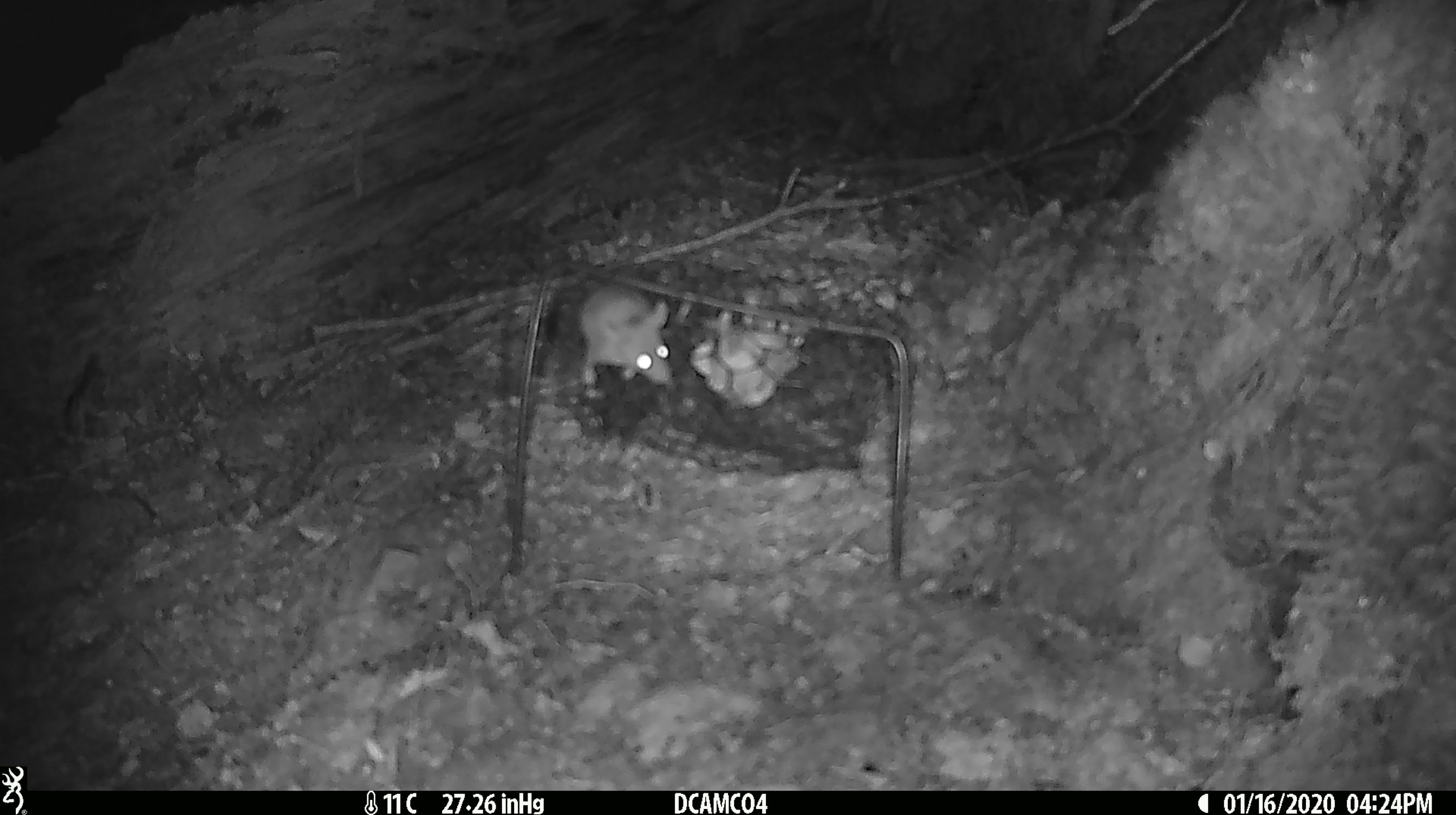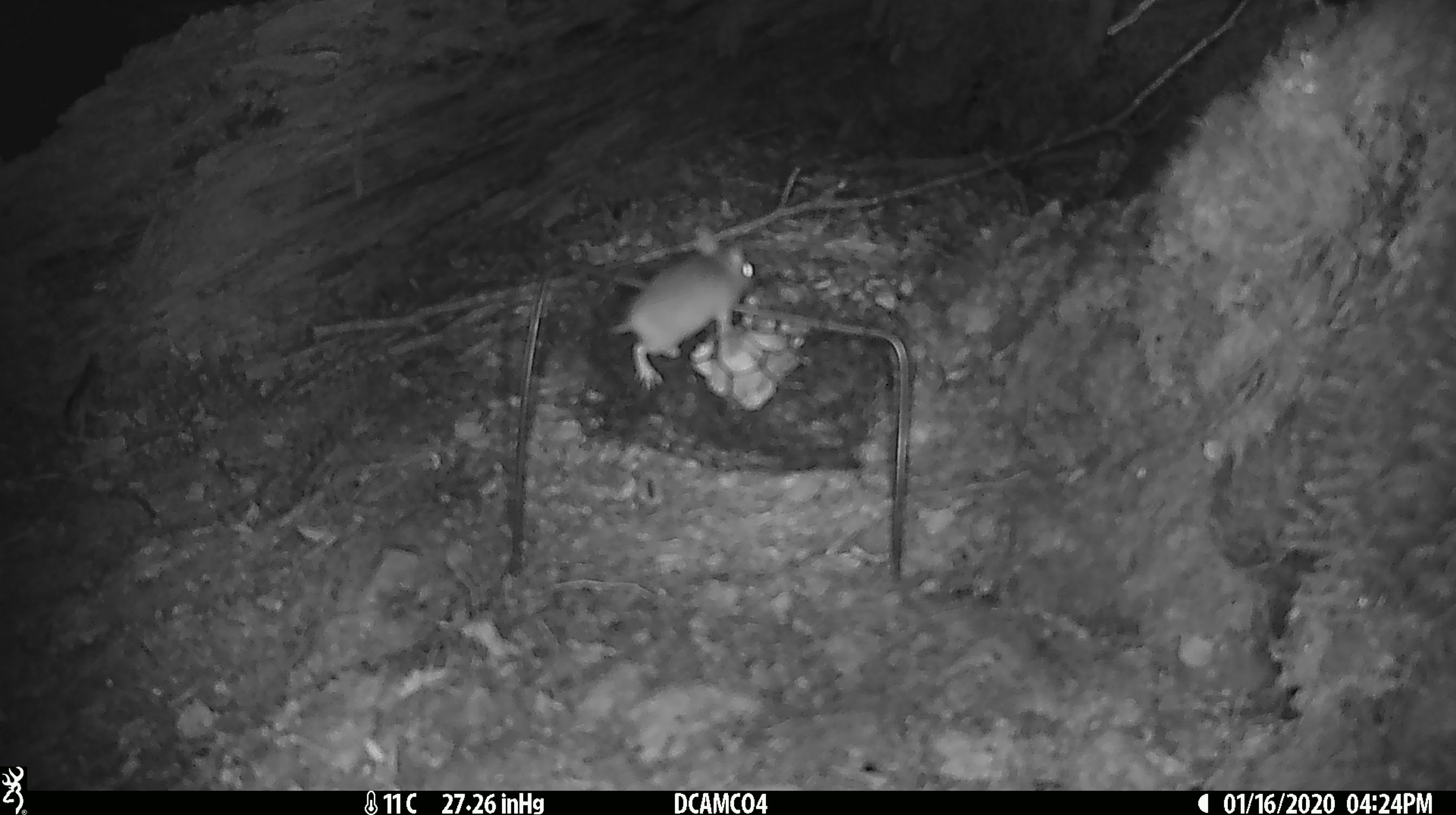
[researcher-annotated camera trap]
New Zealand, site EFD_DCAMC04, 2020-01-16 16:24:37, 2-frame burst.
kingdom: Animalia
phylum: Chordata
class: Mammalia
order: Rodentia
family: Muridae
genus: Mus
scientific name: Mus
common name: mouse